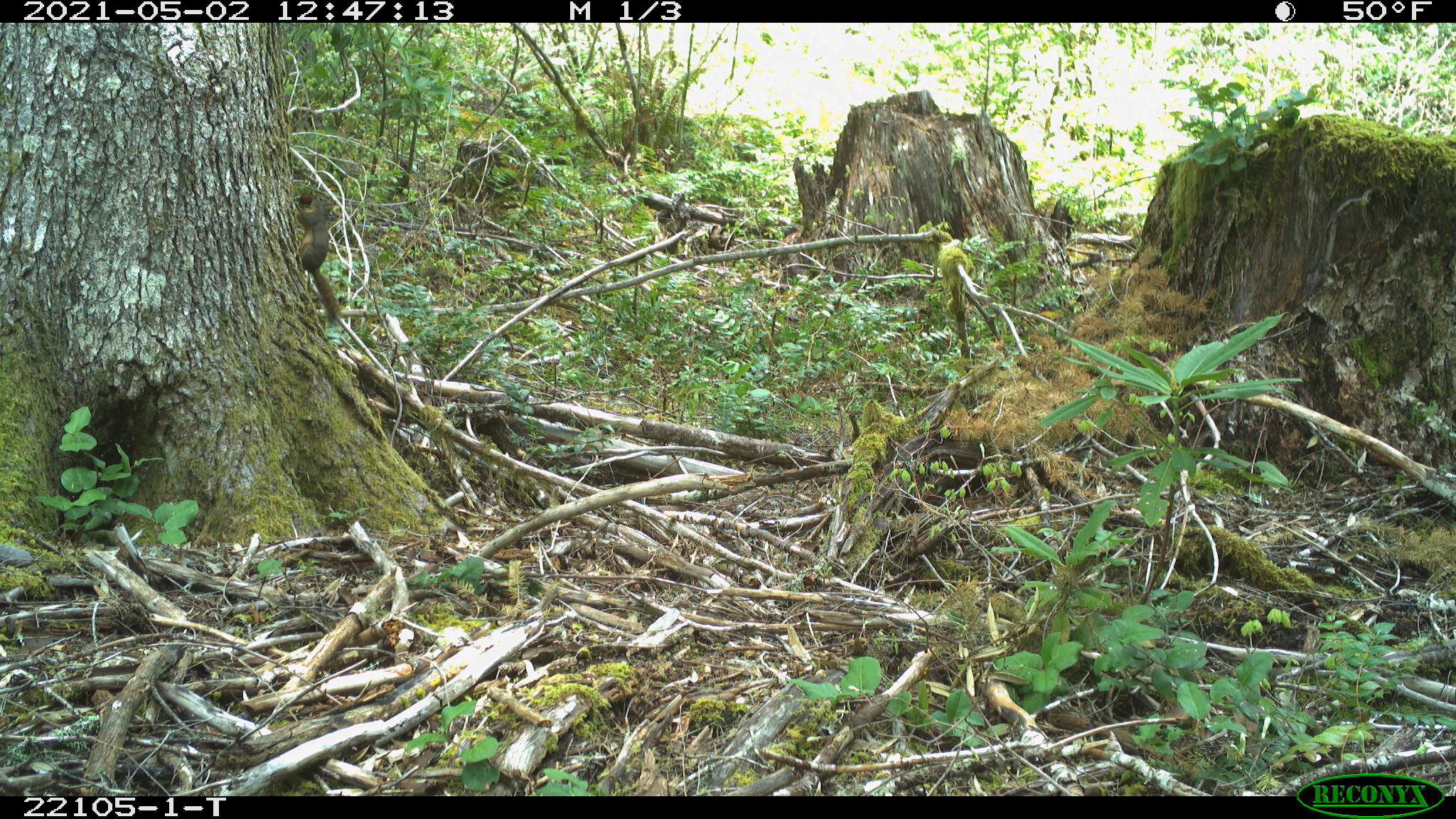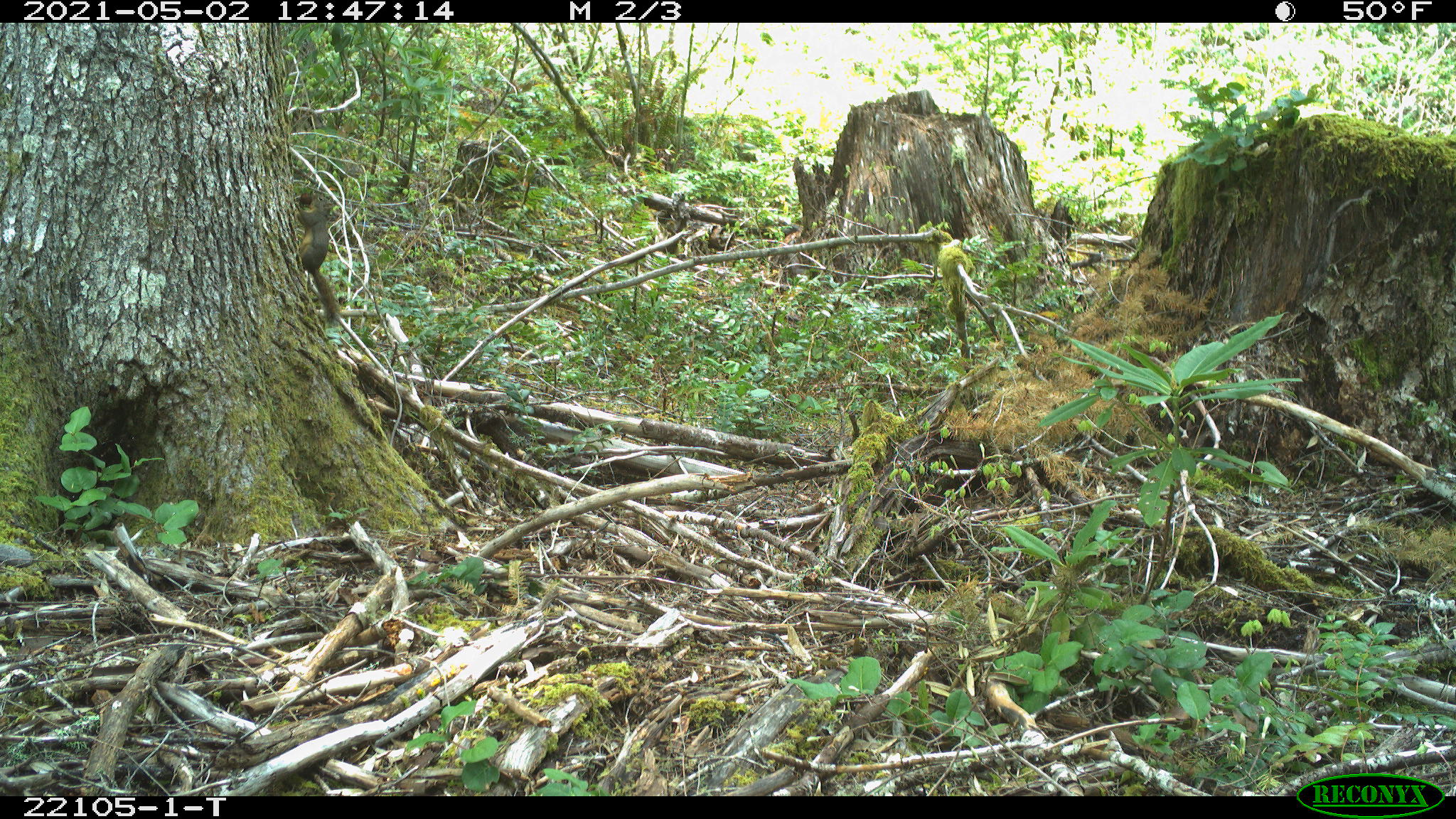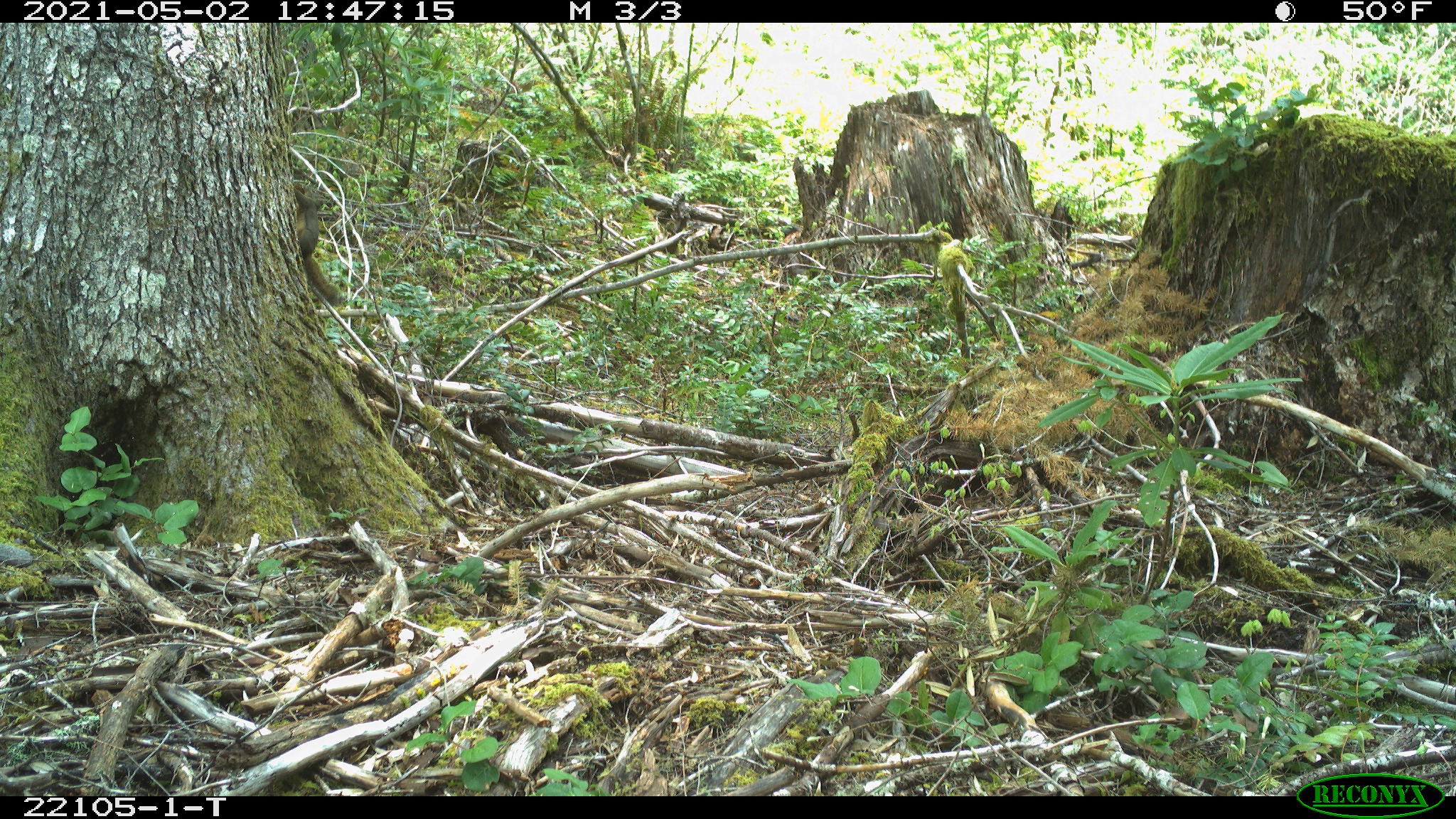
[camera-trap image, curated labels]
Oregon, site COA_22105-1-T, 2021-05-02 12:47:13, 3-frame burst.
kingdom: Animalia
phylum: Chordata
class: Mammalia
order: Rodentia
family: Sciuridae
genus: Tamiasciurus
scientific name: Tamiasciurus douglasii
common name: douglas squirrel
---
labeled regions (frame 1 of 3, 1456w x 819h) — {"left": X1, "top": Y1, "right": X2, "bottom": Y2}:
douglas squirrel: {"left": 273, "top": 177, "right": 362, "bottom": 339}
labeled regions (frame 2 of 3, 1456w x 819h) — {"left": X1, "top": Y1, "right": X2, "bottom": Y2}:
douglas squirrel: {"left": 277, "top": 180, "right": 365, "bottom": 341}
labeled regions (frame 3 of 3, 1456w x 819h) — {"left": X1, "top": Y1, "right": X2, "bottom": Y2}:
douglas squirrel: {"left": 274, "top": 163, "right": 359, "bottom": 331}